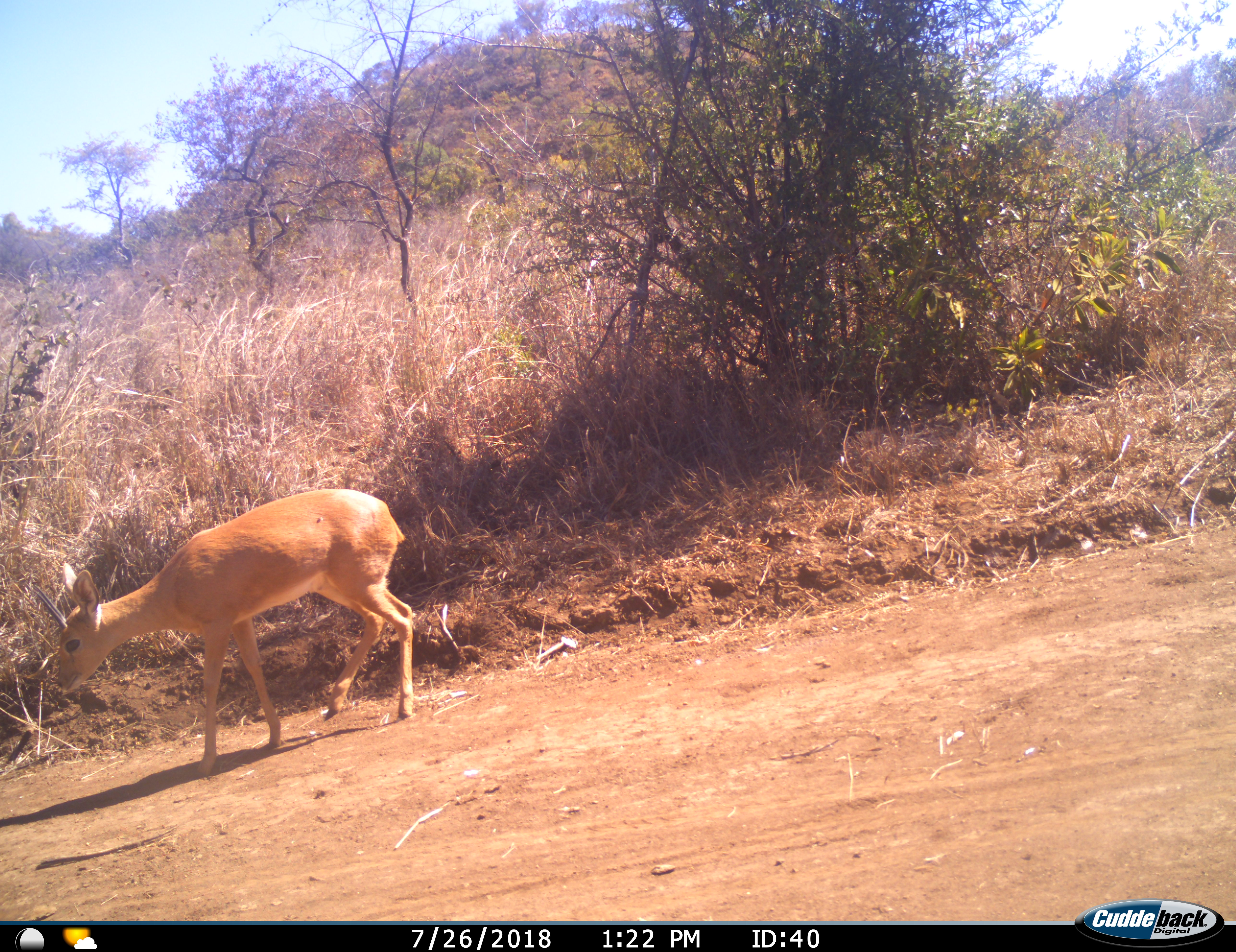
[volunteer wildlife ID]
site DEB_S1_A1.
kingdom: Animalia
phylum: Chordata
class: Mammalia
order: Artiodactyla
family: Bovidae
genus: Raphicerus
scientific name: Raphicerus campestris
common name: steenbok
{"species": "steenbok (Raphicerus campestris)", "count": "1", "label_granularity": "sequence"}